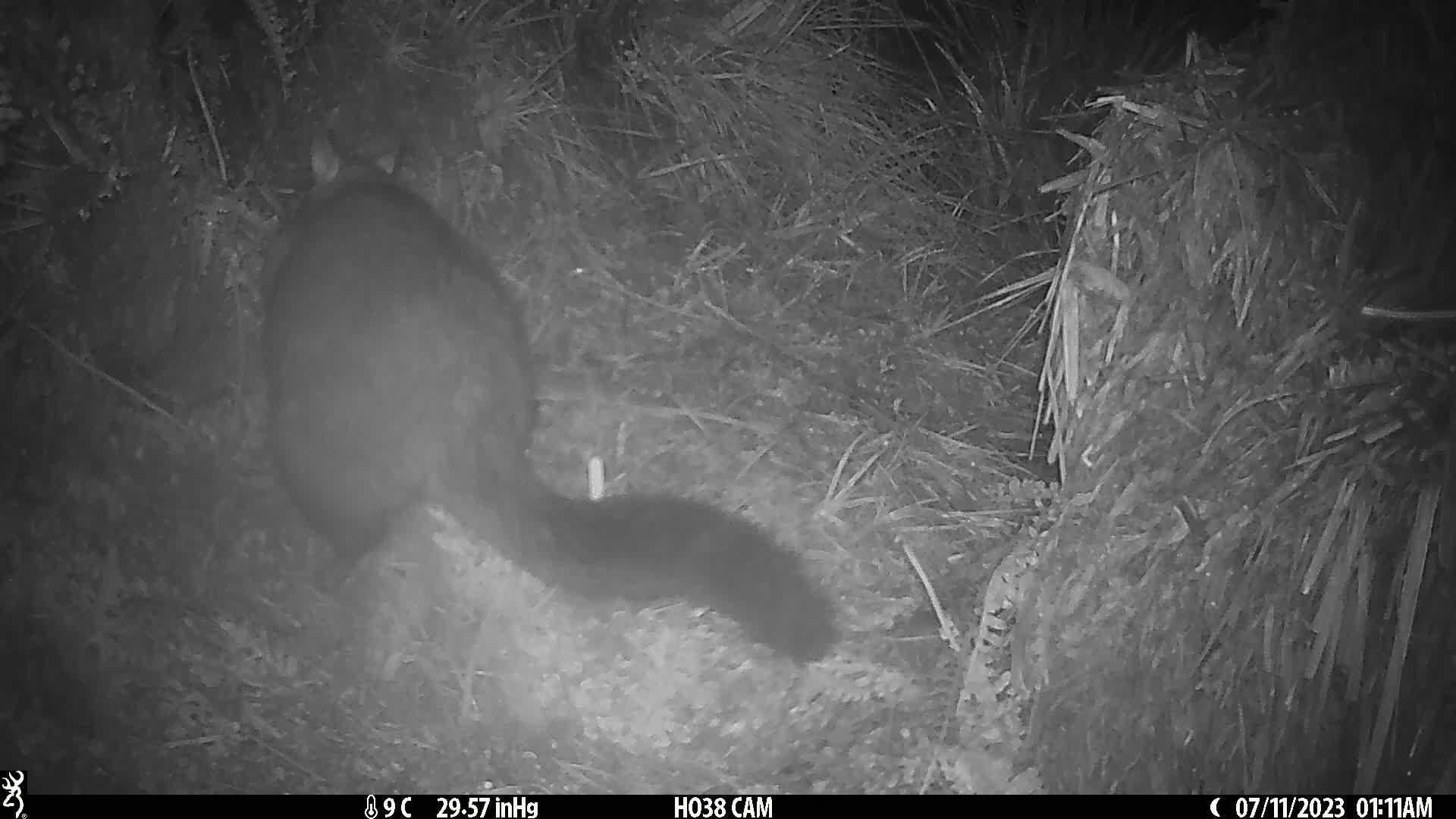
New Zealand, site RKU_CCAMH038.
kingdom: Animalia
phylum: Chordata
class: Mammalia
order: Diprotodontia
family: Phalangeridae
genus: Trichosurus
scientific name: Trichosurus vulpecula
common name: common brushtail possum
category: possum